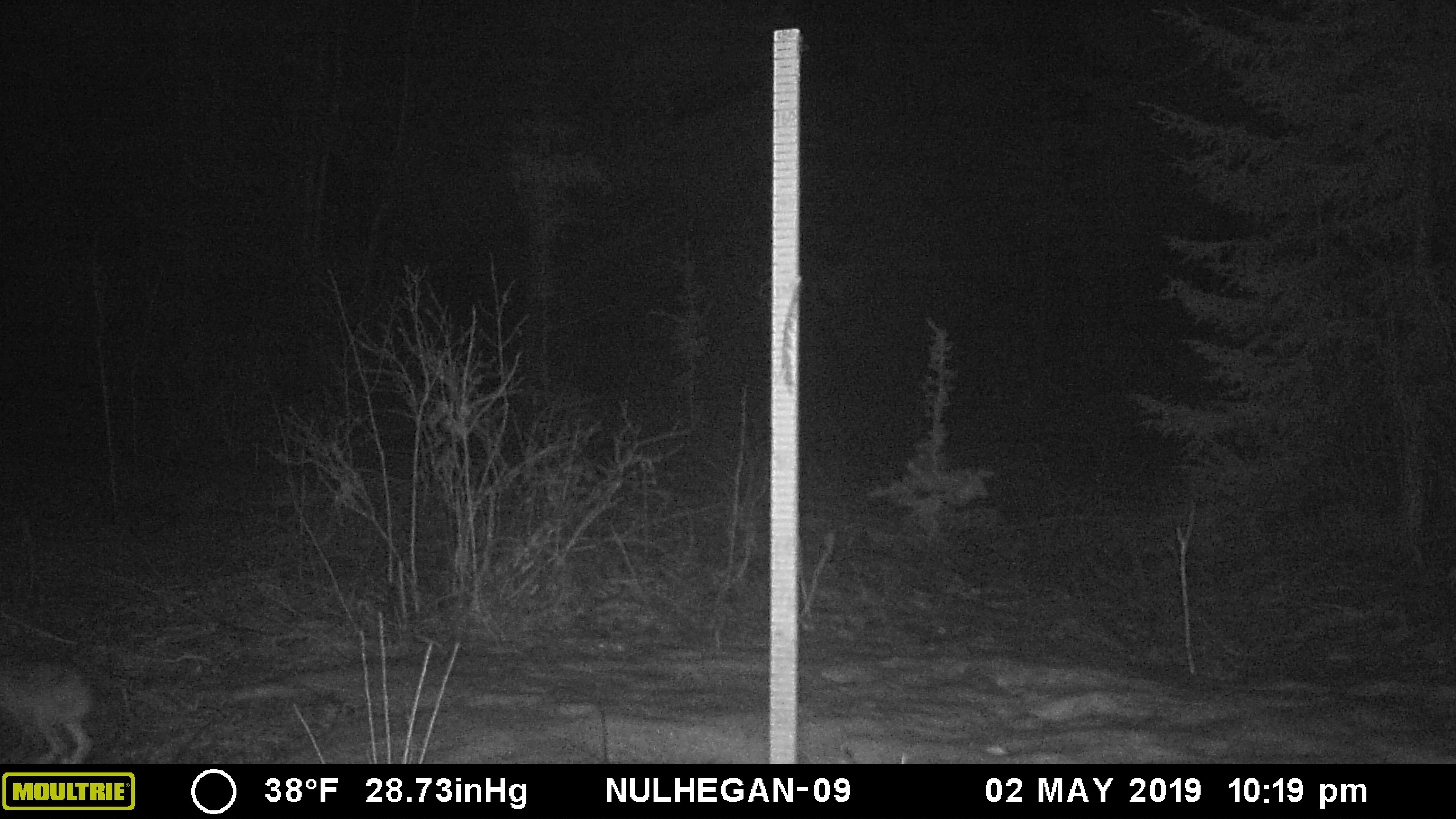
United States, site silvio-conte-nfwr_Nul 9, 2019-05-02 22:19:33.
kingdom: Animalia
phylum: Chordata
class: Mammalia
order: Lagomorpha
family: Leporidae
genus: Lepus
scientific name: Lepus americanus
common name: snowshoe hare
Snowshoe hare (Lepus americanus).